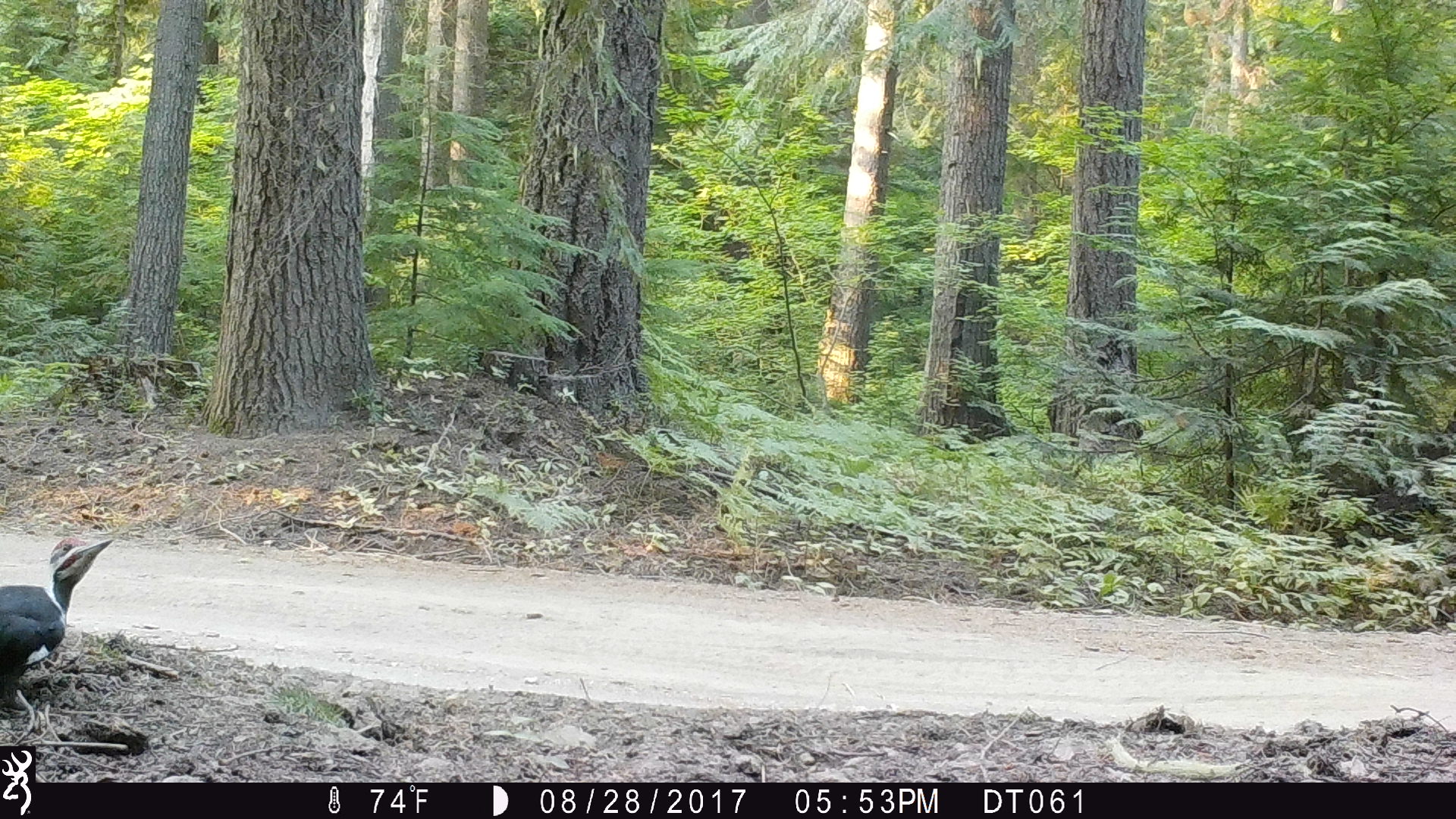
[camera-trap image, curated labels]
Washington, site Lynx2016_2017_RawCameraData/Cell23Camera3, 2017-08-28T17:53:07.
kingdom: Animalia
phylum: Chordata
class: Aves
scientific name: Aves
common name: birds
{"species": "Aves (birds)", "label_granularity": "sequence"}